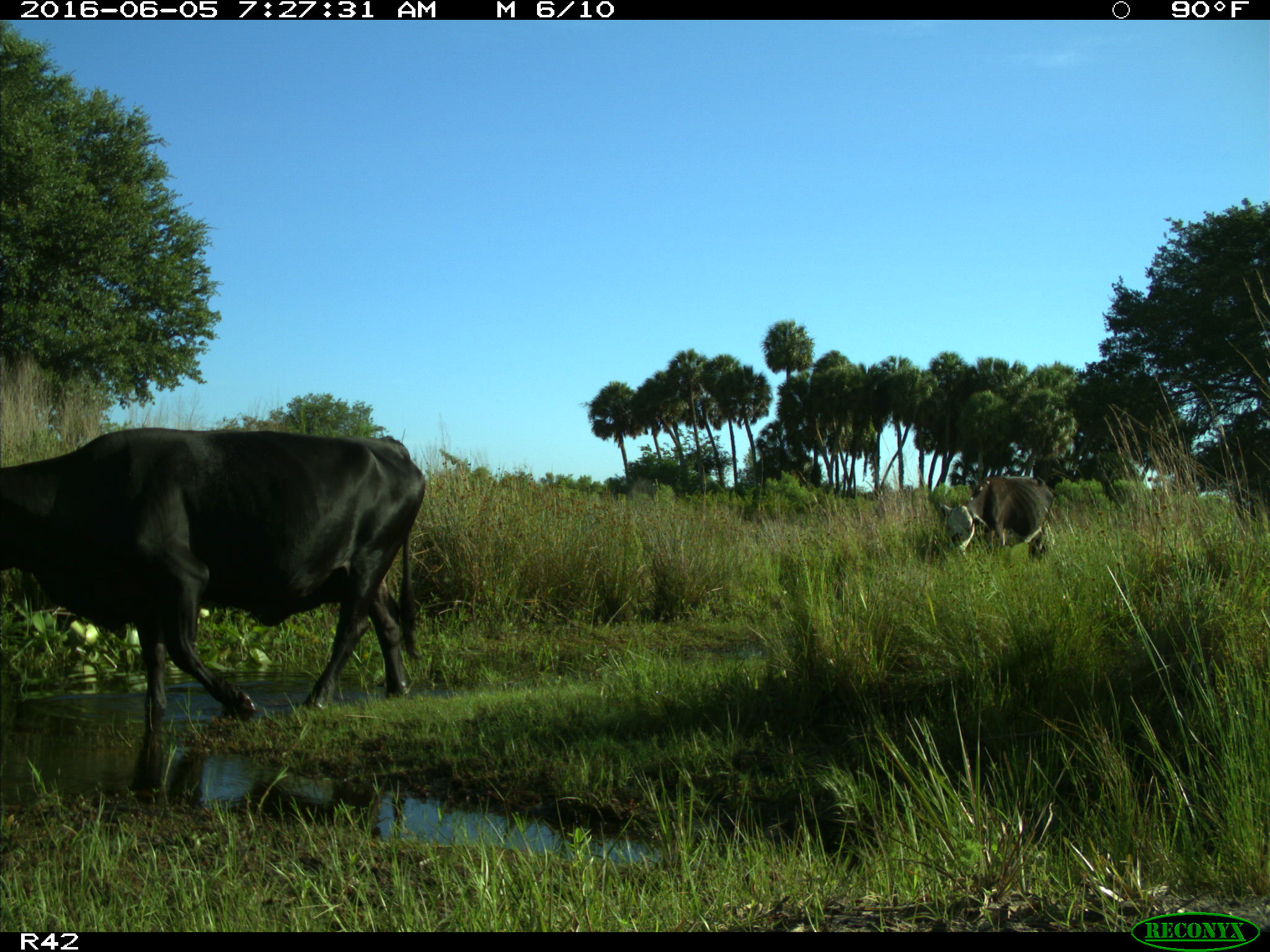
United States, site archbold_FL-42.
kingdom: Animalia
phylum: Chordata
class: Mammalia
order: Artiodactyla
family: Bovidae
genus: Bos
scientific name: Bos taurus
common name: domestic cow